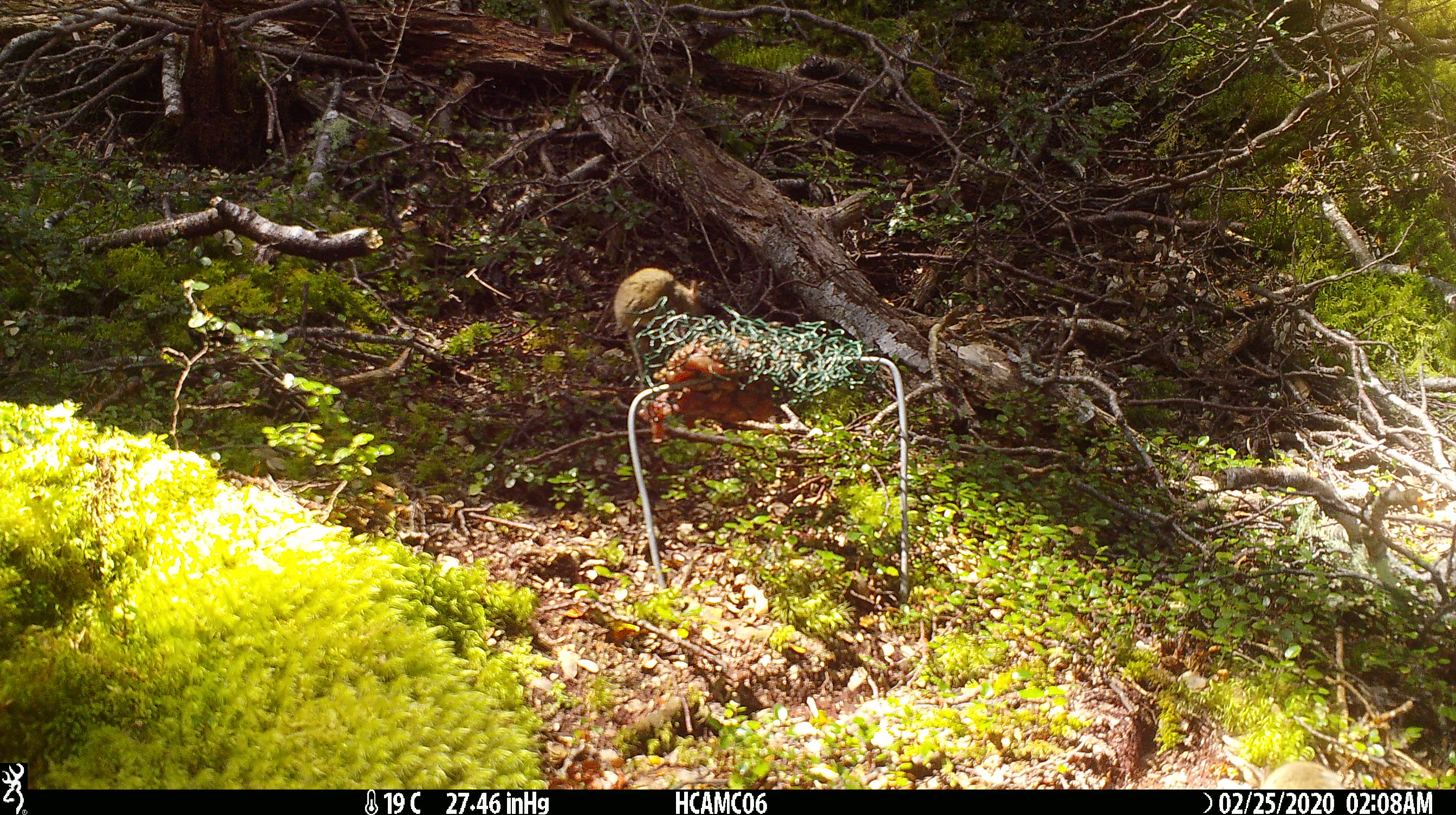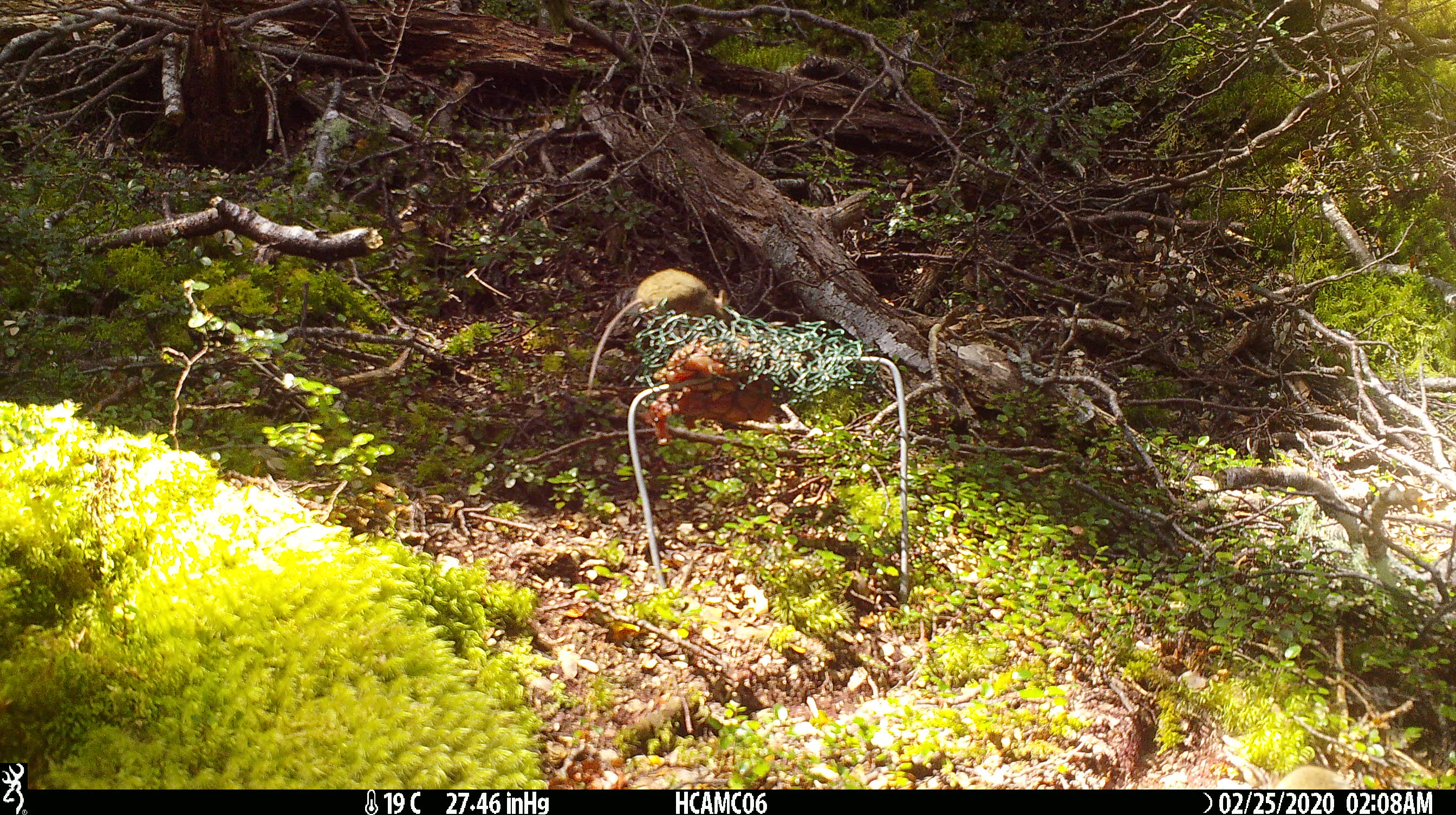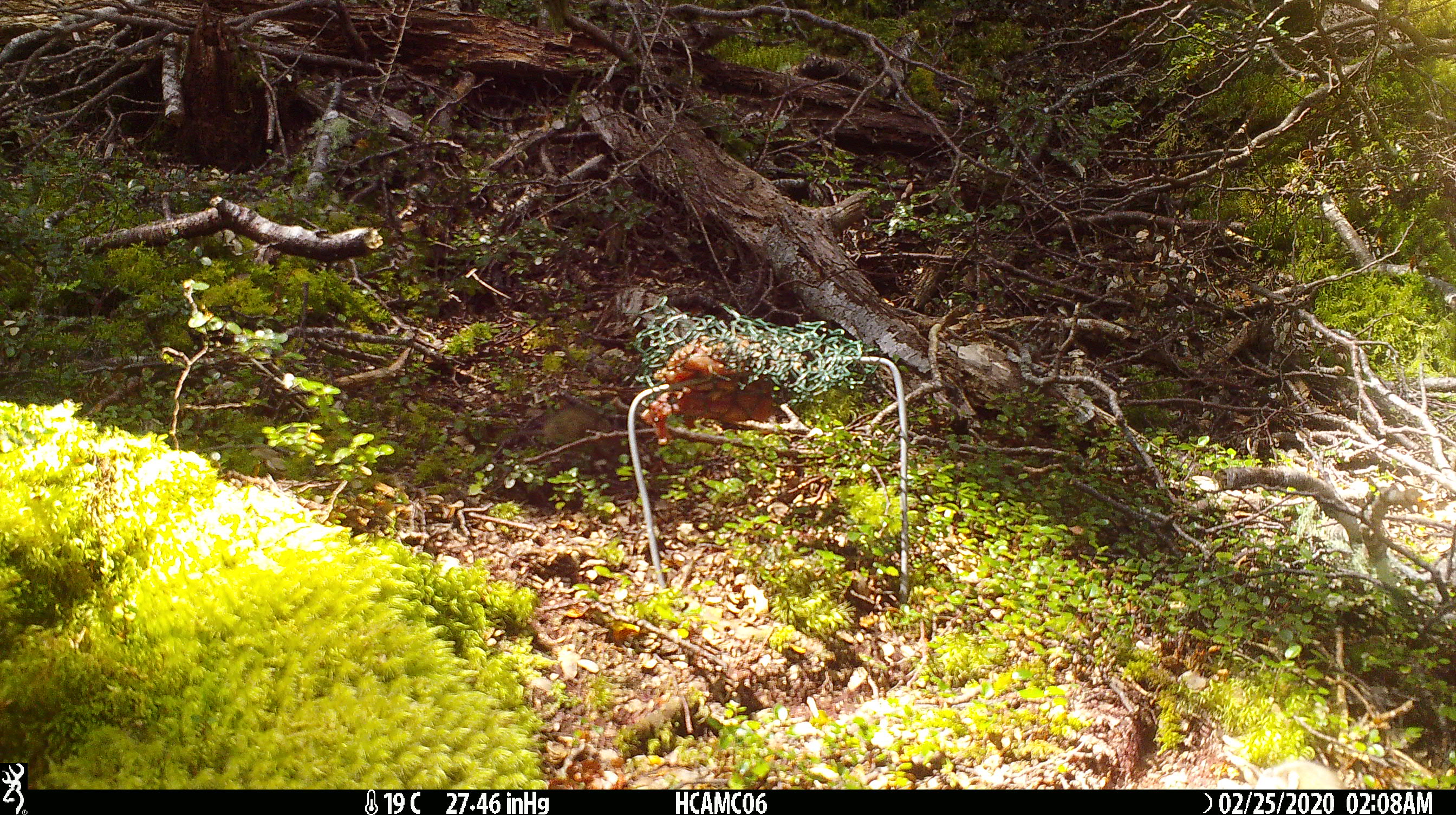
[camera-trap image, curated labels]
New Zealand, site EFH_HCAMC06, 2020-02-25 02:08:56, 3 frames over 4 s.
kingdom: Animalia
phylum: Chordata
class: Mammalia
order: Rodentia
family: Muridae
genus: Mus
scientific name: Mus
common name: mouse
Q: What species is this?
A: Mouse (Mus).